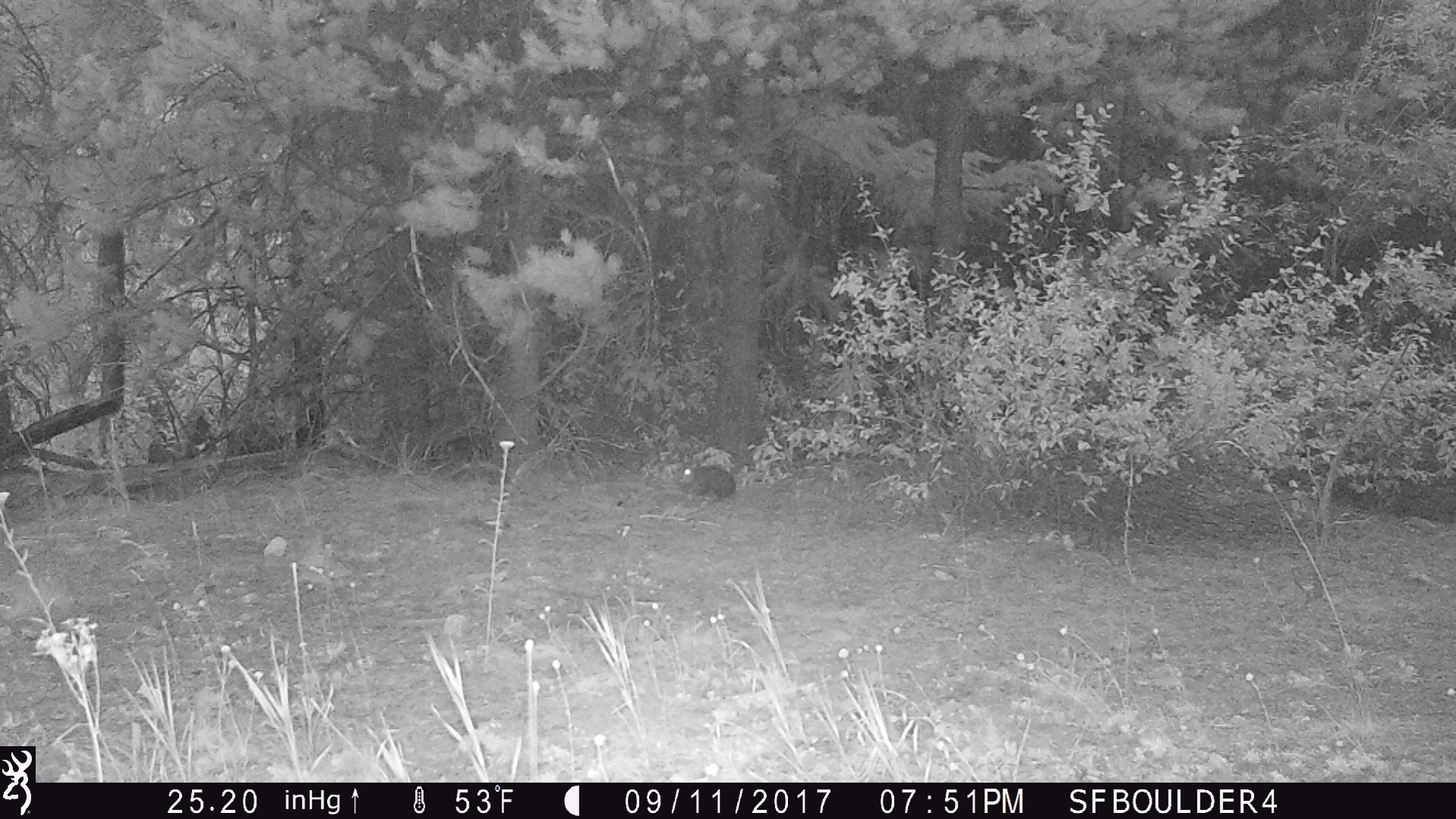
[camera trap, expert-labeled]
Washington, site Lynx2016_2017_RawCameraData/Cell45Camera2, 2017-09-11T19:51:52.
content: unidentified animal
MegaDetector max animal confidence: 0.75